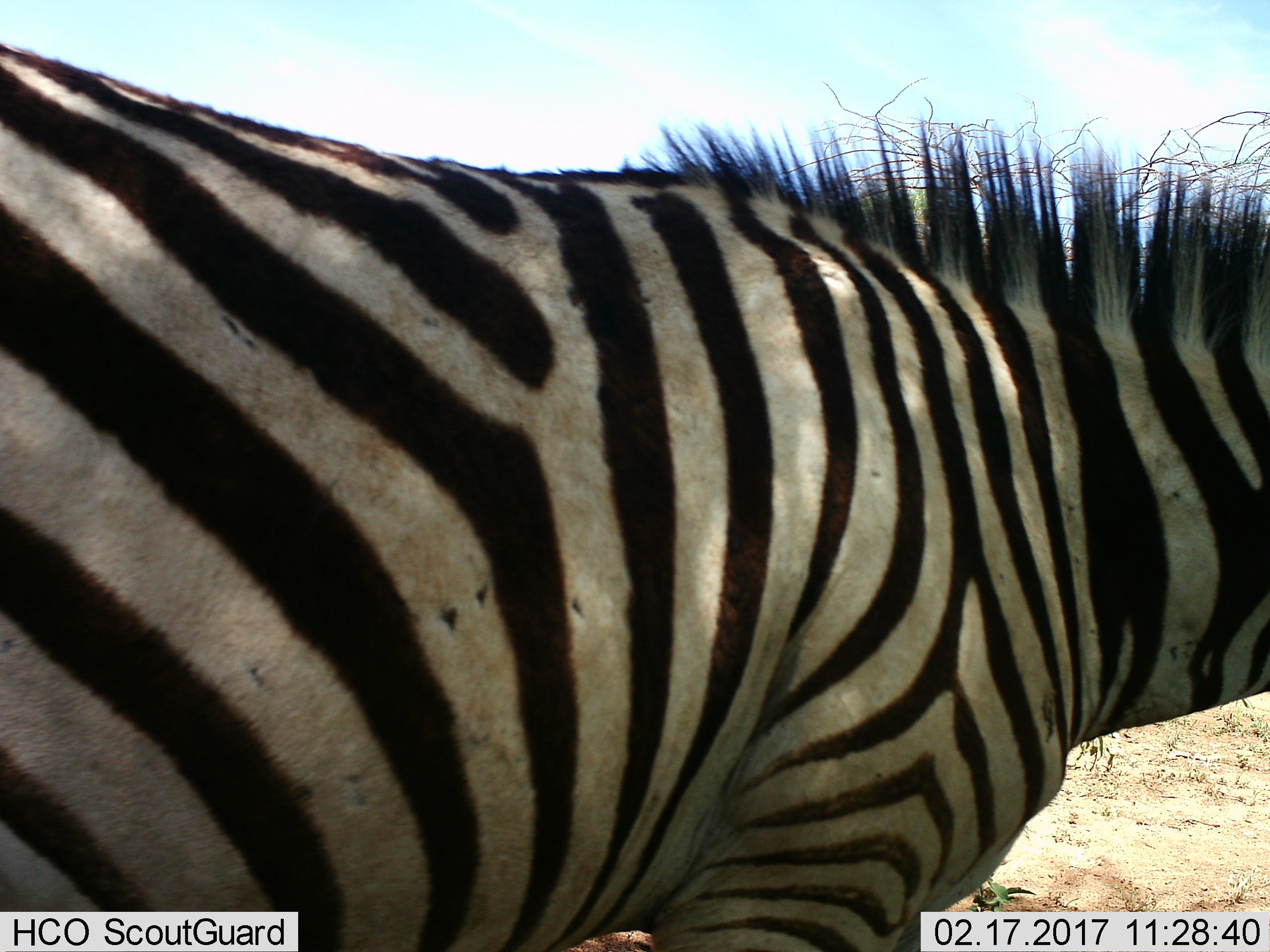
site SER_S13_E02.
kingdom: Animalia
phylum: Chordata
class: Mammalia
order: Perissodactyla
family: Equidae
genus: Equus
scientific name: Equus quagga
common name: plains zebra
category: zebraplains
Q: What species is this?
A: Zebraplains (plains zebra) (Equus quagga).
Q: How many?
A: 1.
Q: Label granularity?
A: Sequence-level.